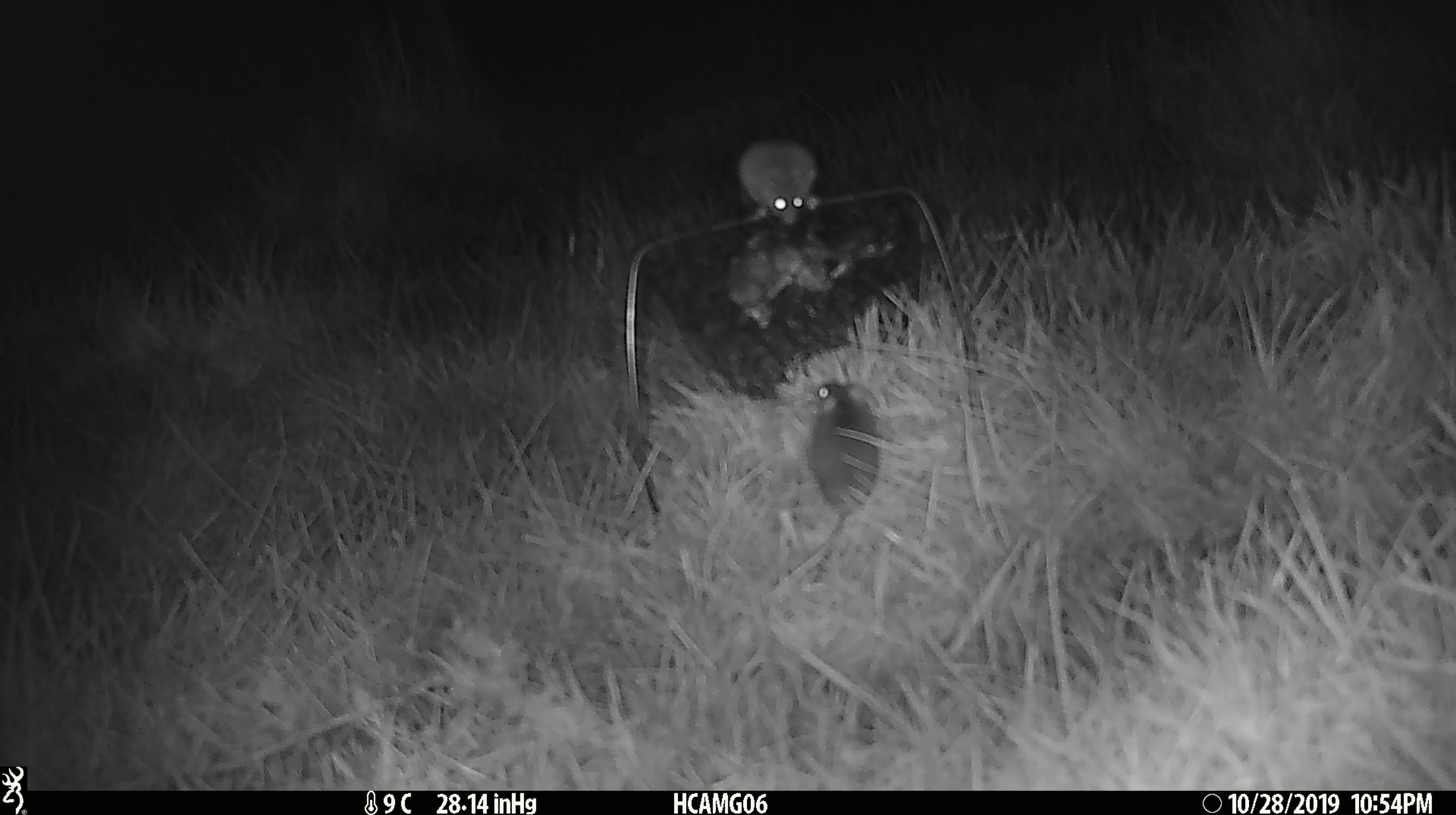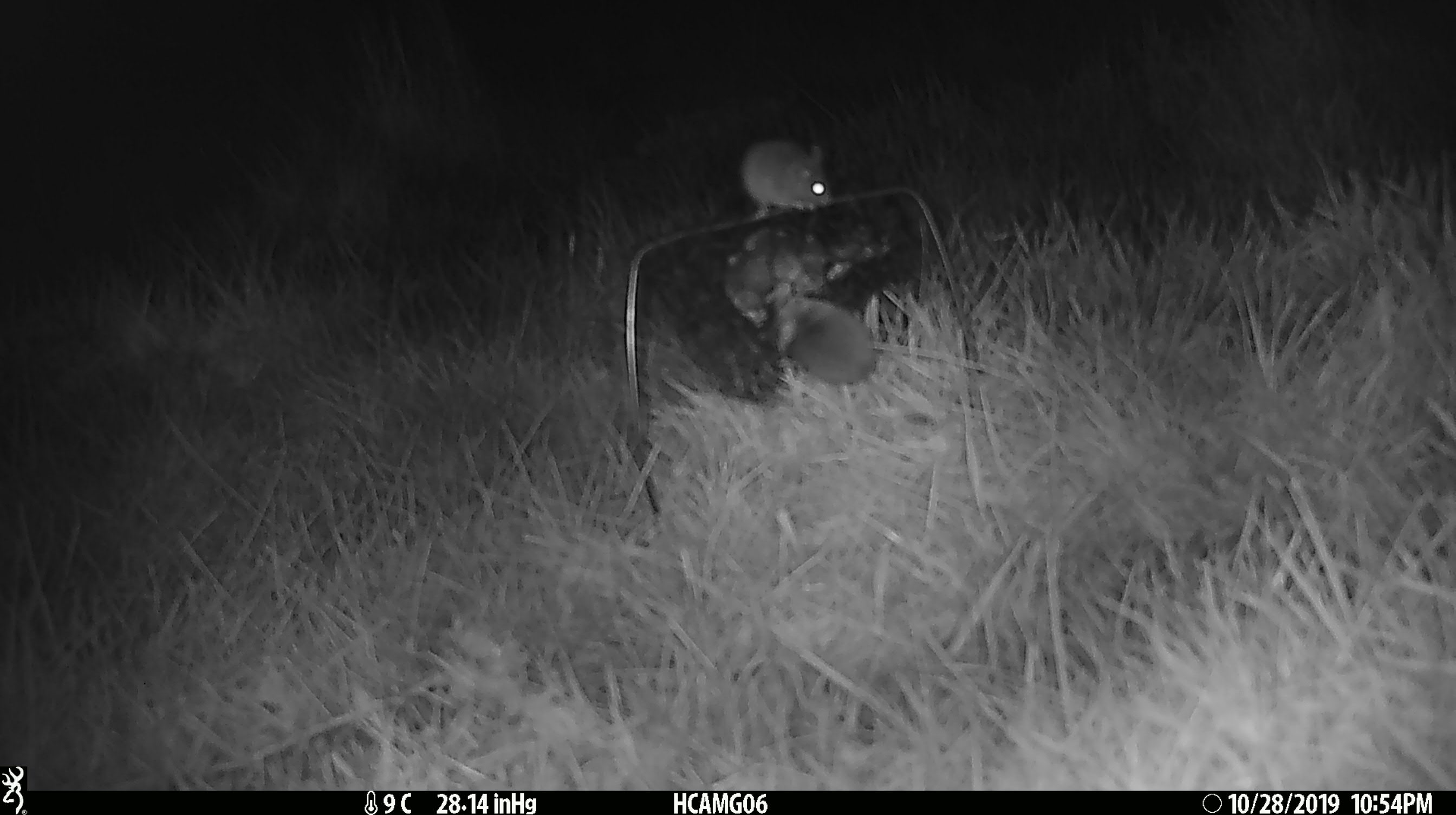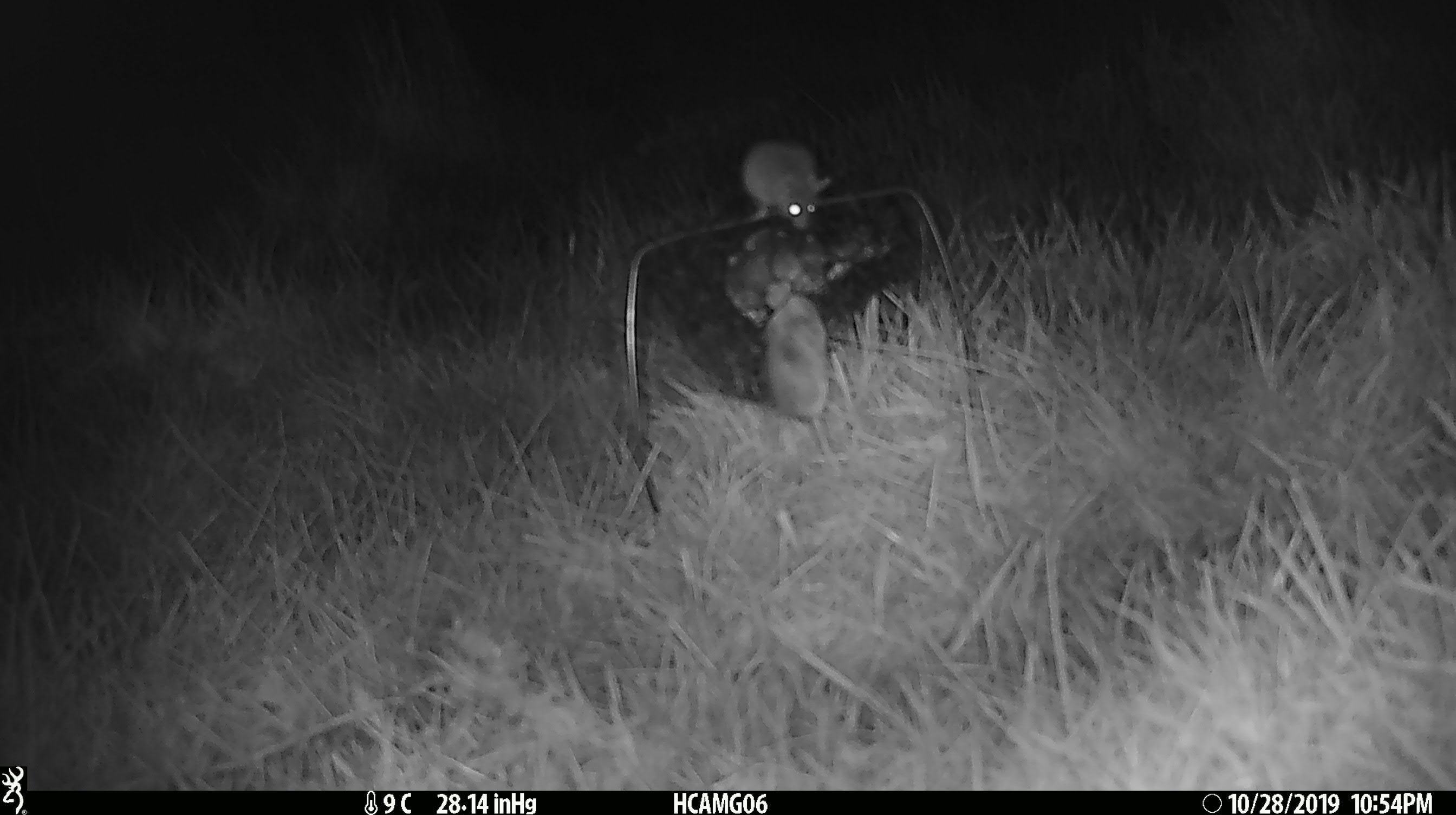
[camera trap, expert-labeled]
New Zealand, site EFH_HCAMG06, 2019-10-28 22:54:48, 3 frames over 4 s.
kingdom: Animalia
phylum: Chordata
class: Mammalia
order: Rodentia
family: Muridae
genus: Mus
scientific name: Mus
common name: mouse